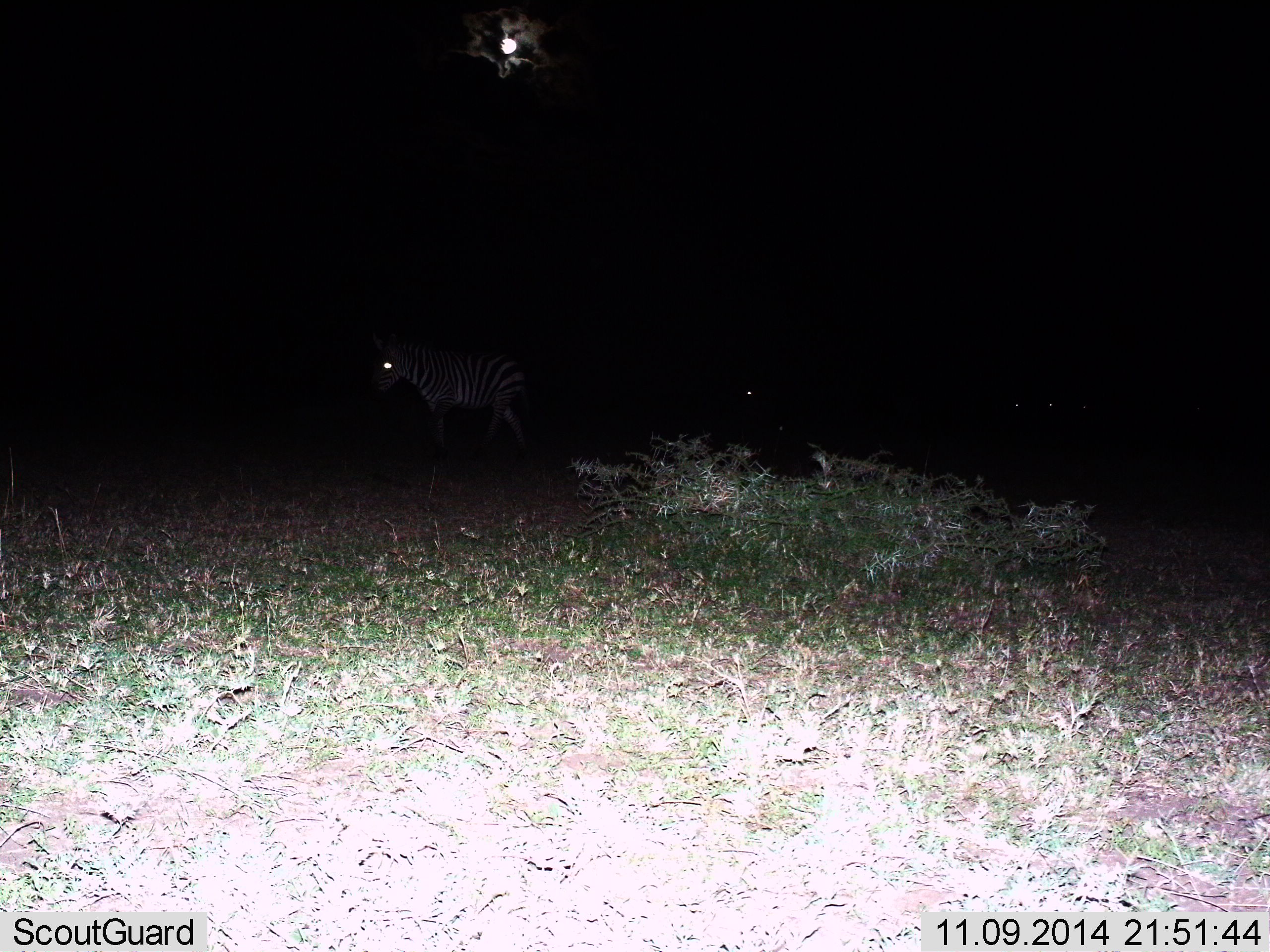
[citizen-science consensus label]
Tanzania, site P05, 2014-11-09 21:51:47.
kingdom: Animalia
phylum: Chordata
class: Mammalia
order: Perissodactyla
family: Equidae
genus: Equus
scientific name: Equus quagga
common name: plains zebra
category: zebra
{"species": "zebra (plains zebra) (Equus quagga)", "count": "2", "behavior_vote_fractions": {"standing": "60%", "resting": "0%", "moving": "40%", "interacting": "0%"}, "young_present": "0%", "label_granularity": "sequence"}